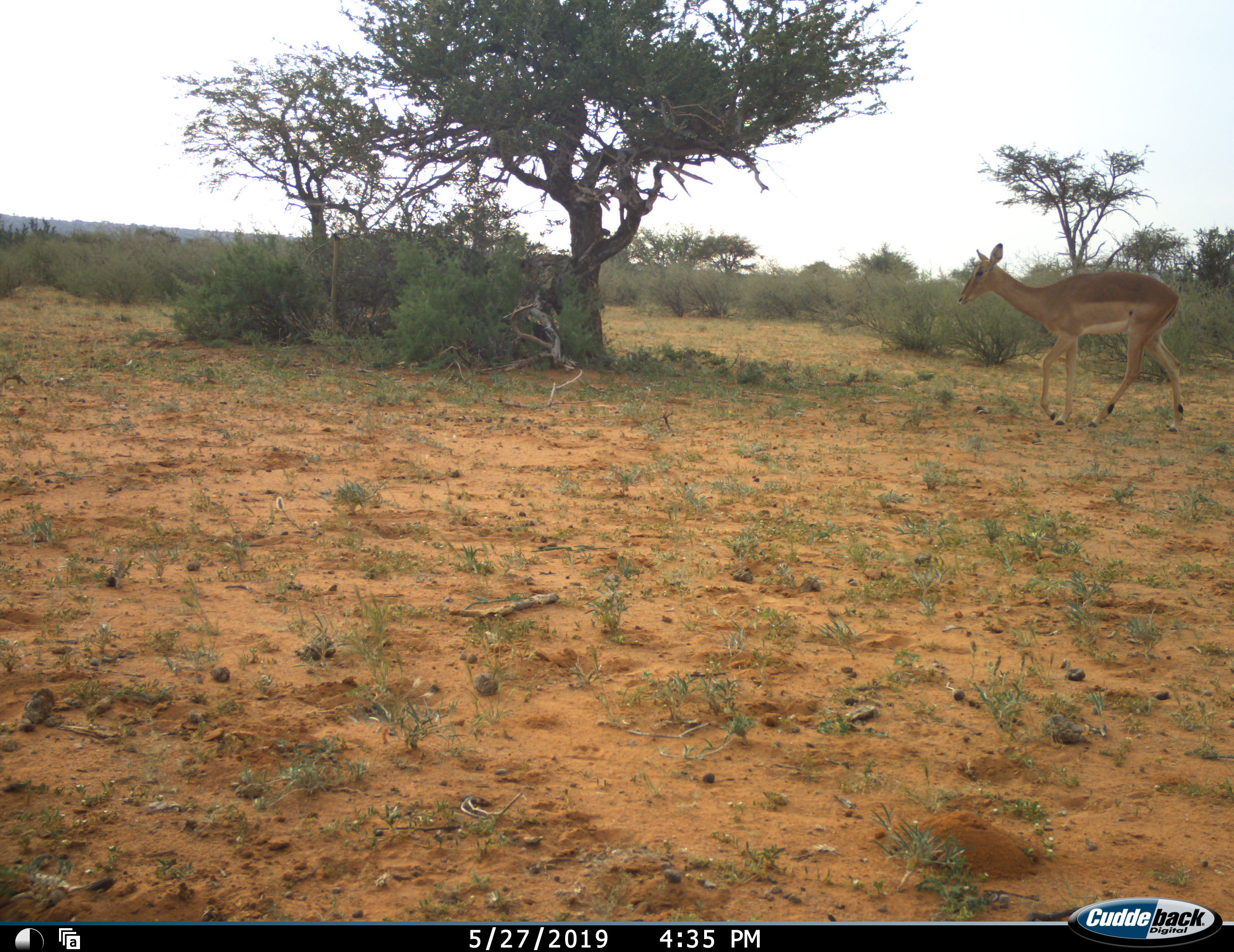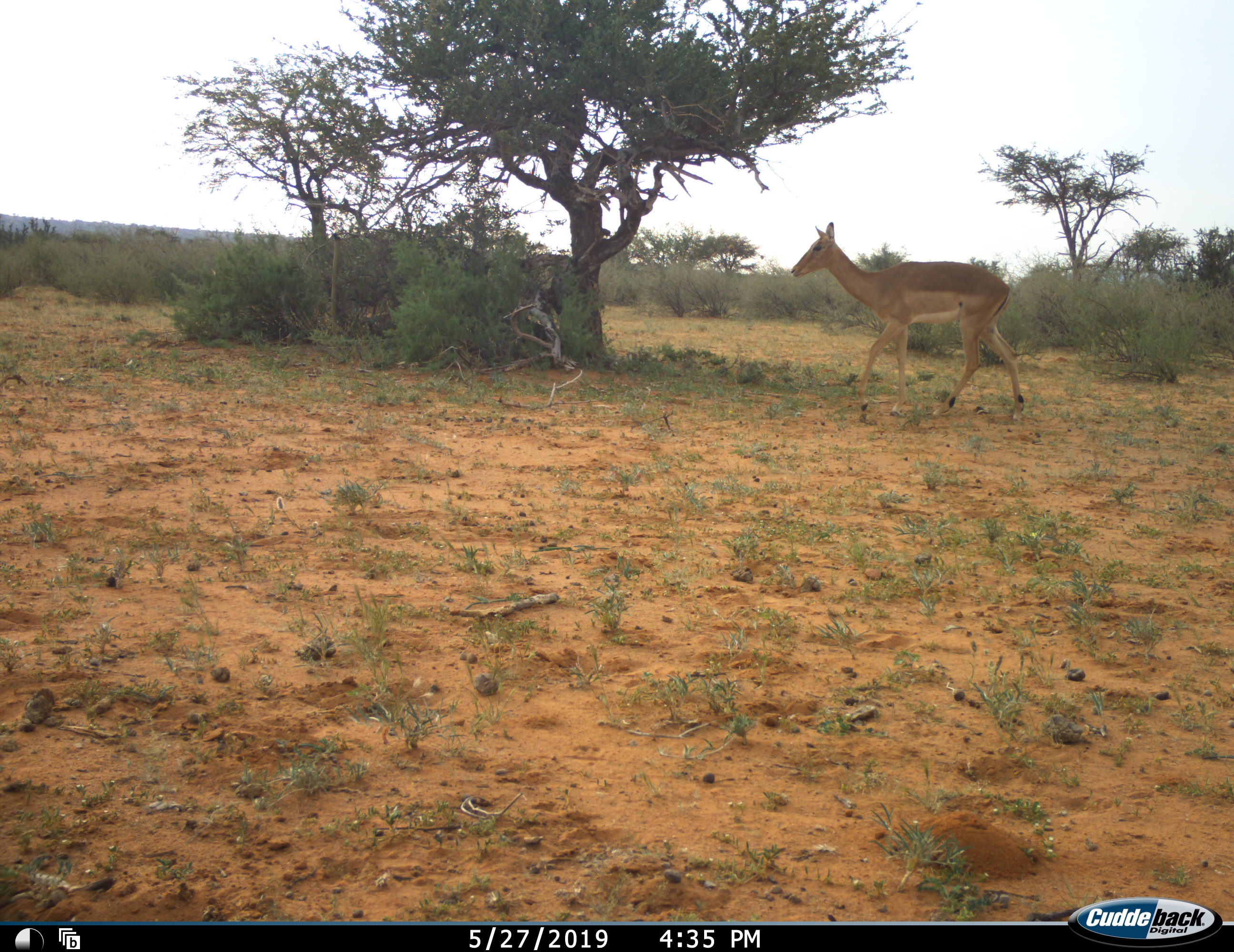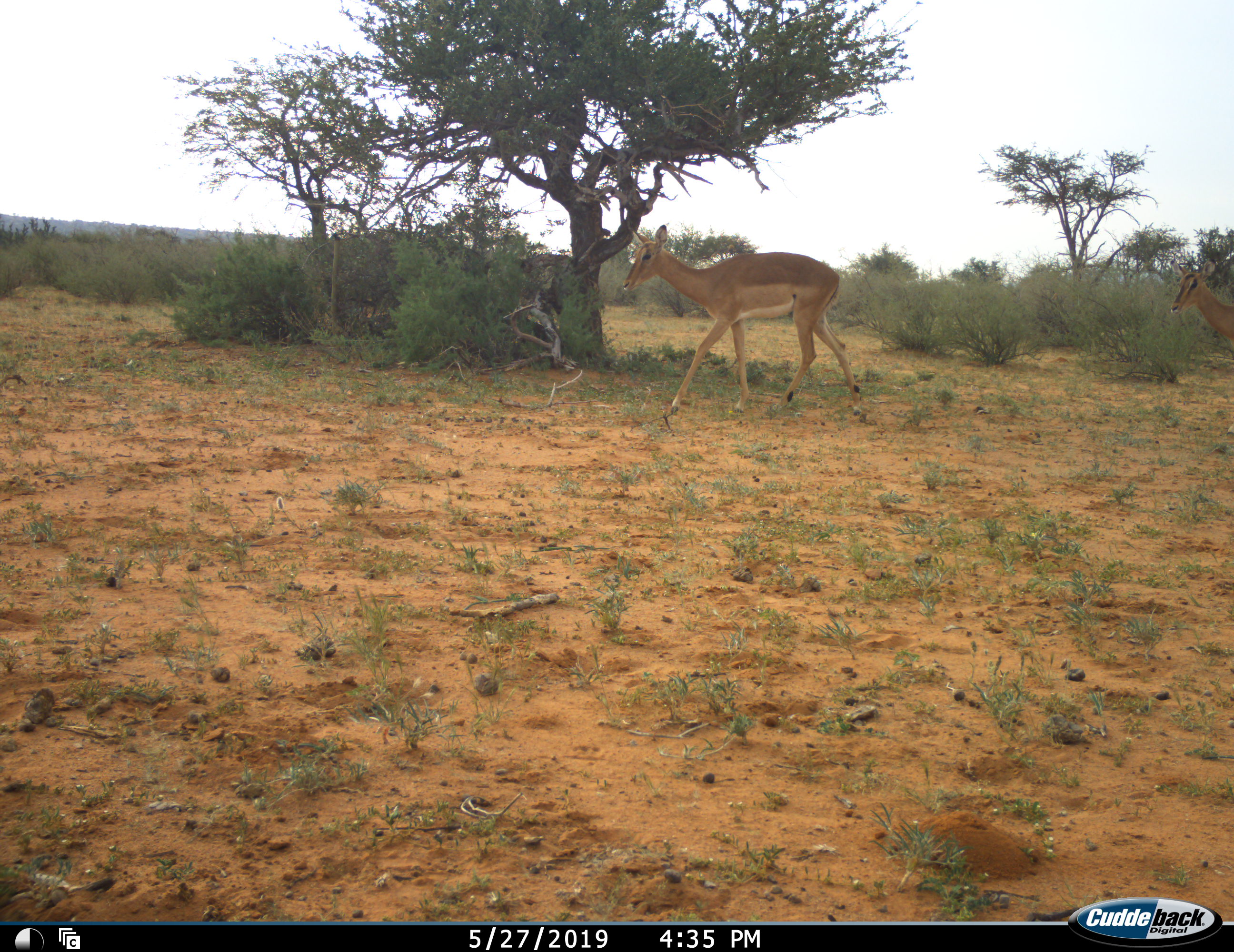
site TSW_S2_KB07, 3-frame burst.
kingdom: Animalia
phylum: Chordata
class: Mammalia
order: Artiodactyla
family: Bovidae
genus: Aepyceros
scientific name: Aepyceros melampus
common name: impala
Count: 2.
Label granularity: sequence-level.